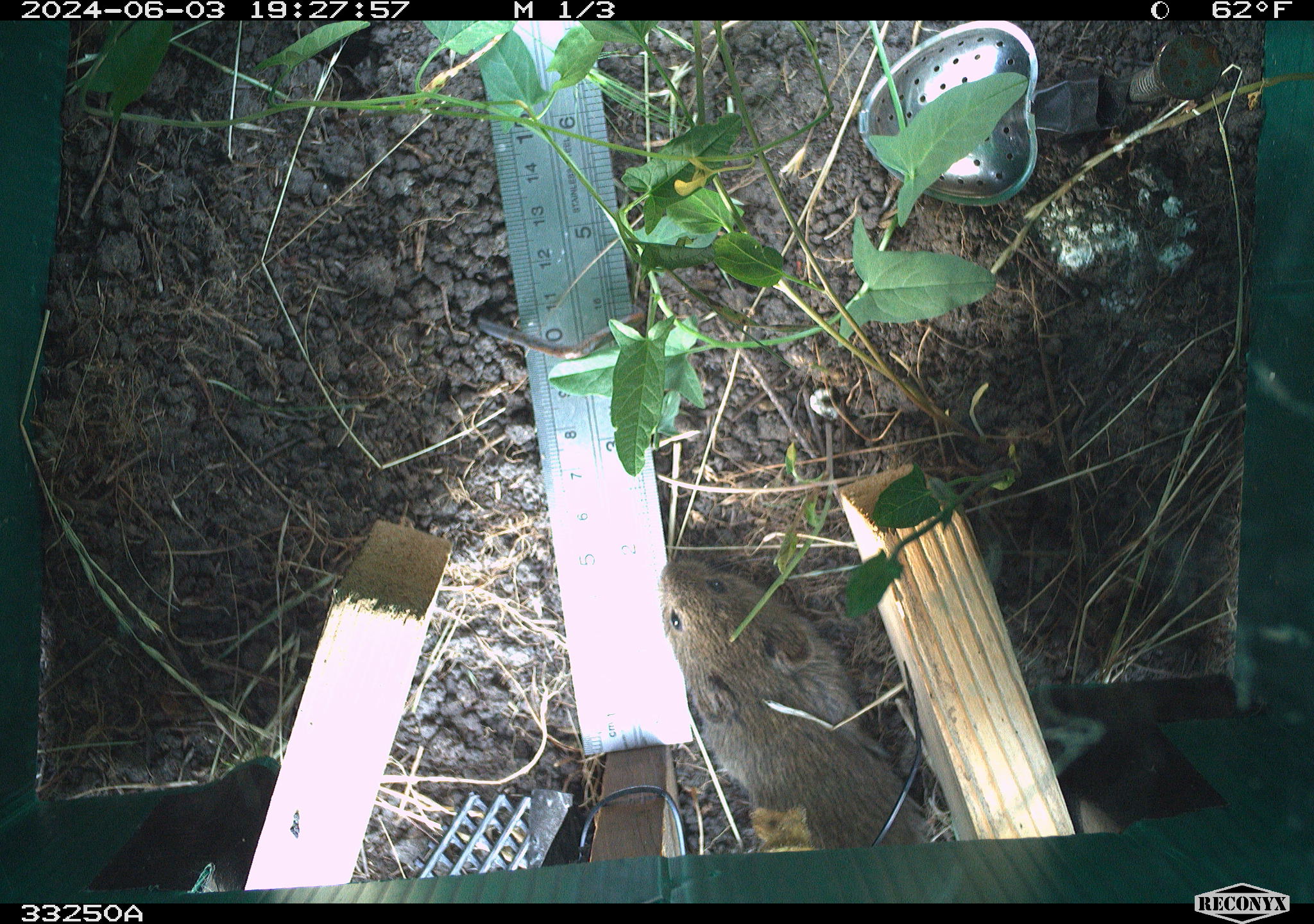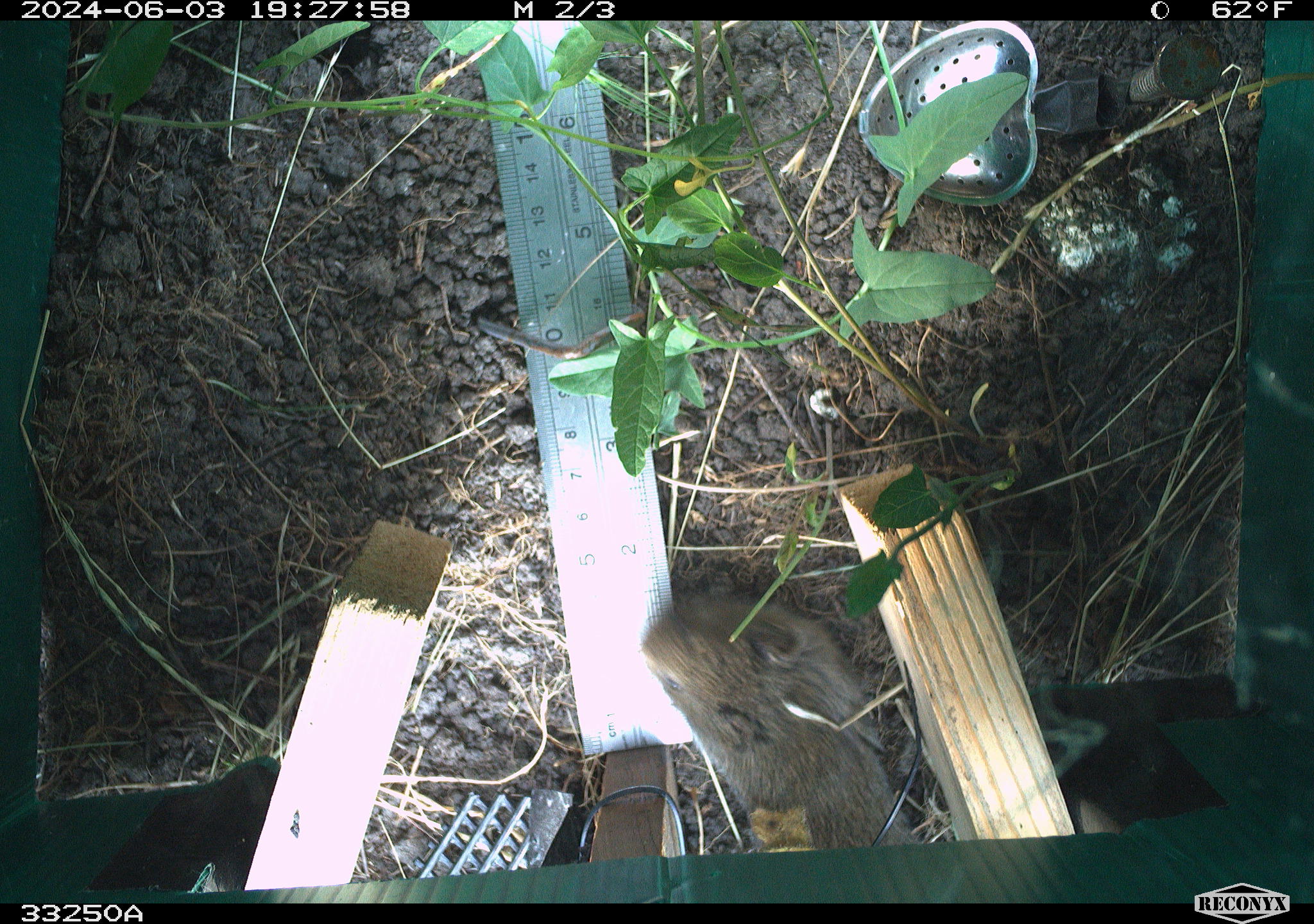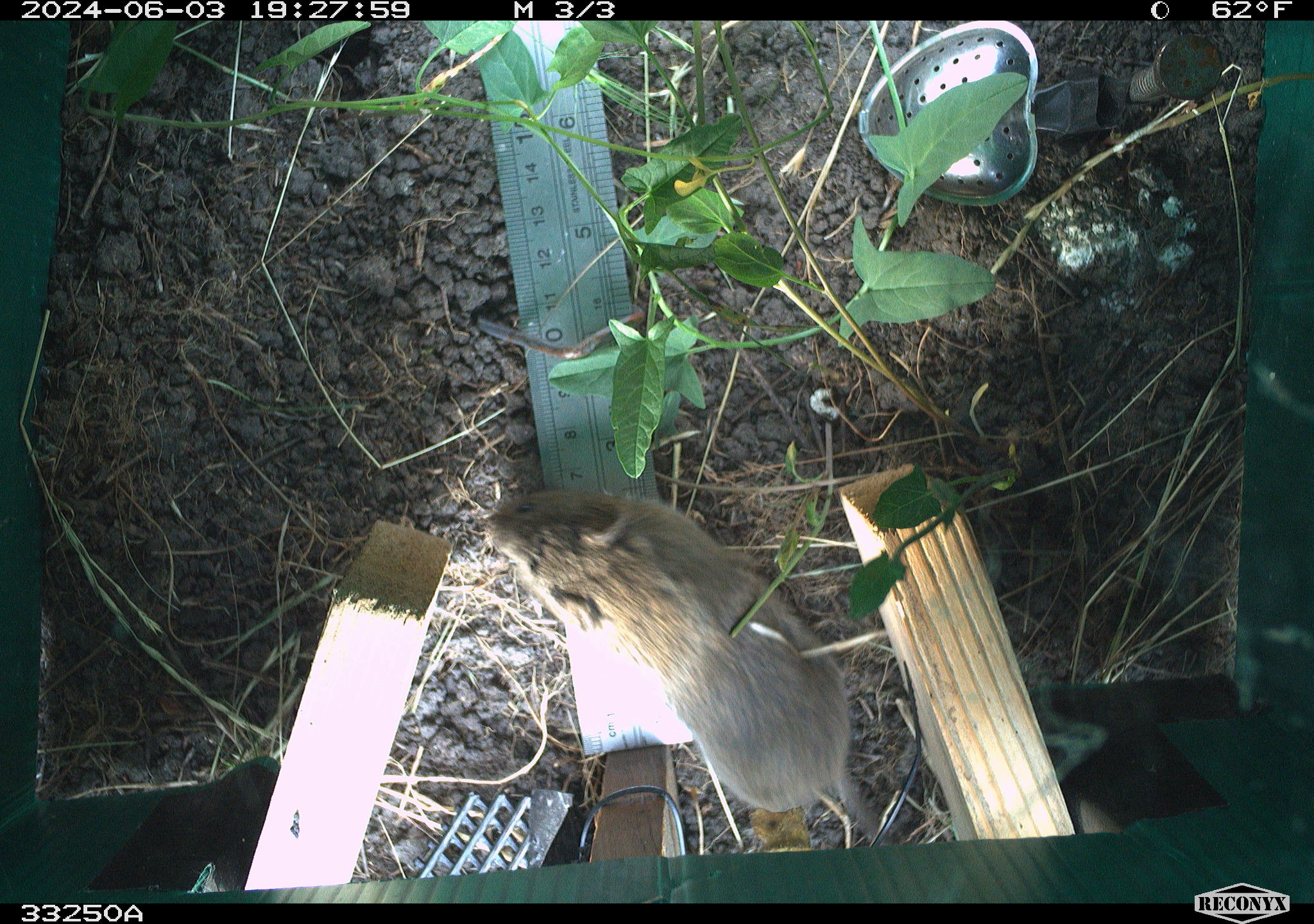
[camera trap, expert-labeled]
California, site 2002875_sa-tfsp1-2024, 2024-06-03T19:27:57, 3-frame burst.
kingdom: Animalia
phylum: Chordata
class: Mammalia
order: Rodentia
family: Cricetidae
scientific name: Arvicolinae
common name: voles, lemmings, and muskrats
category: arvicolinae subfamily